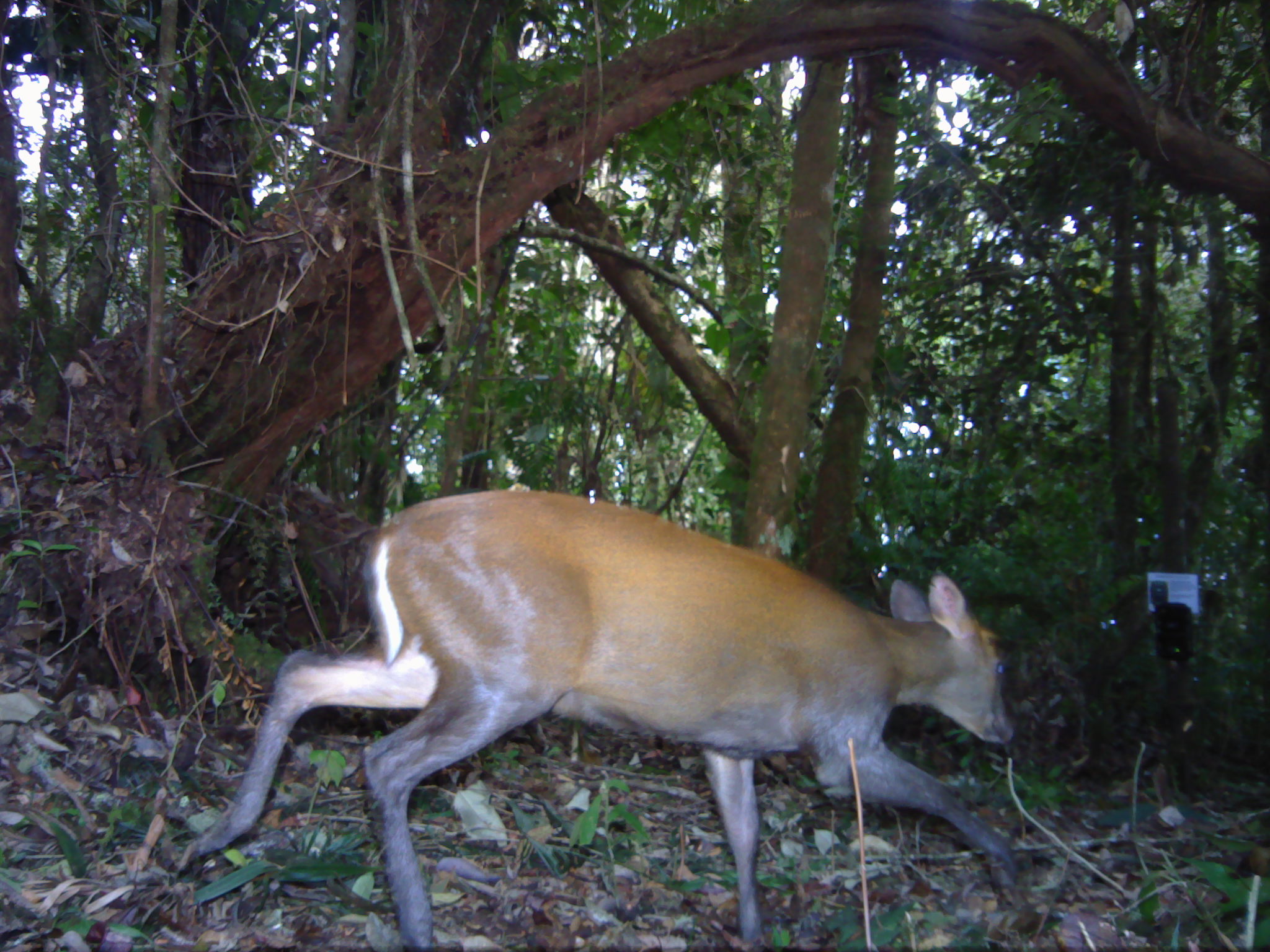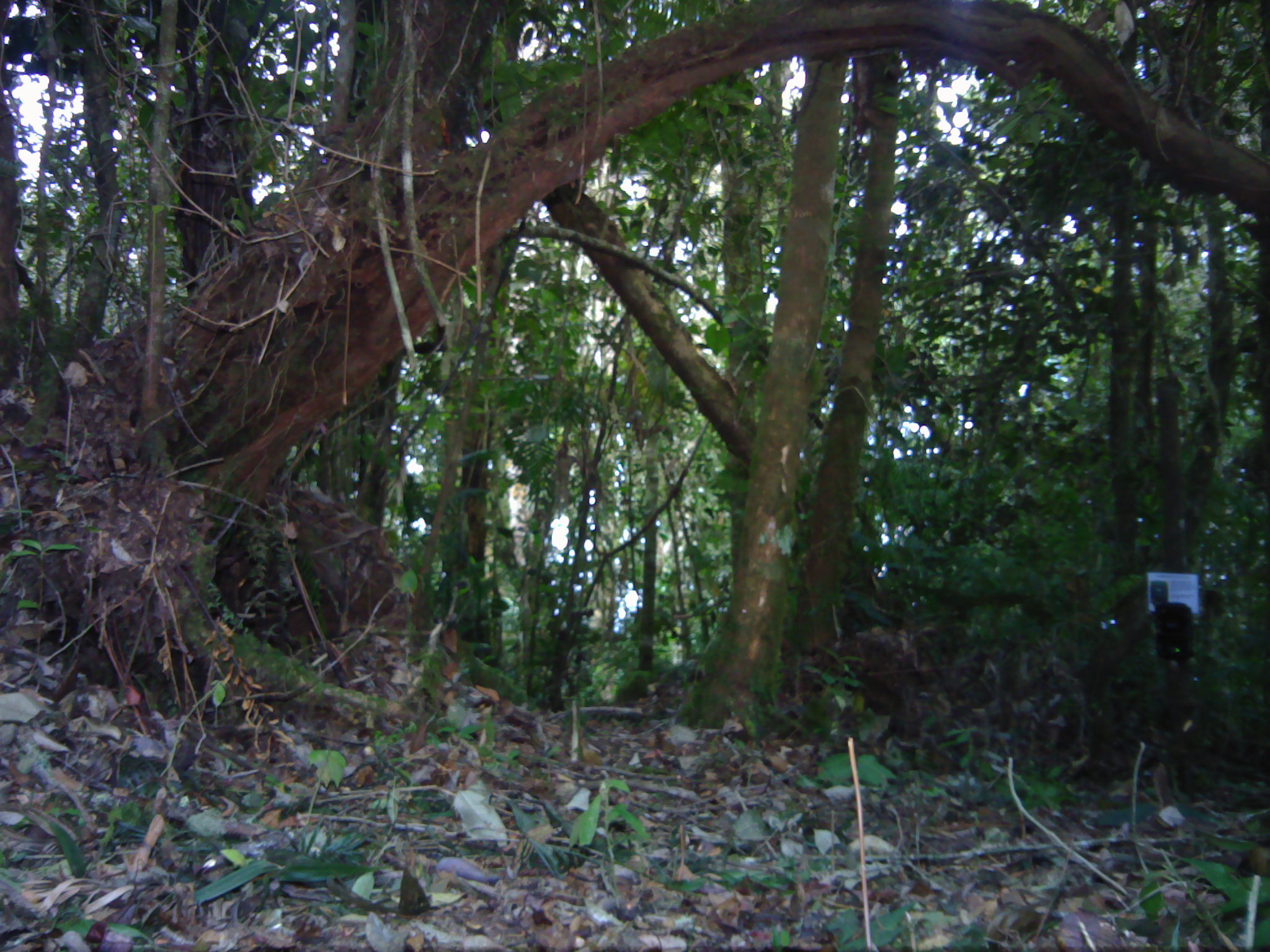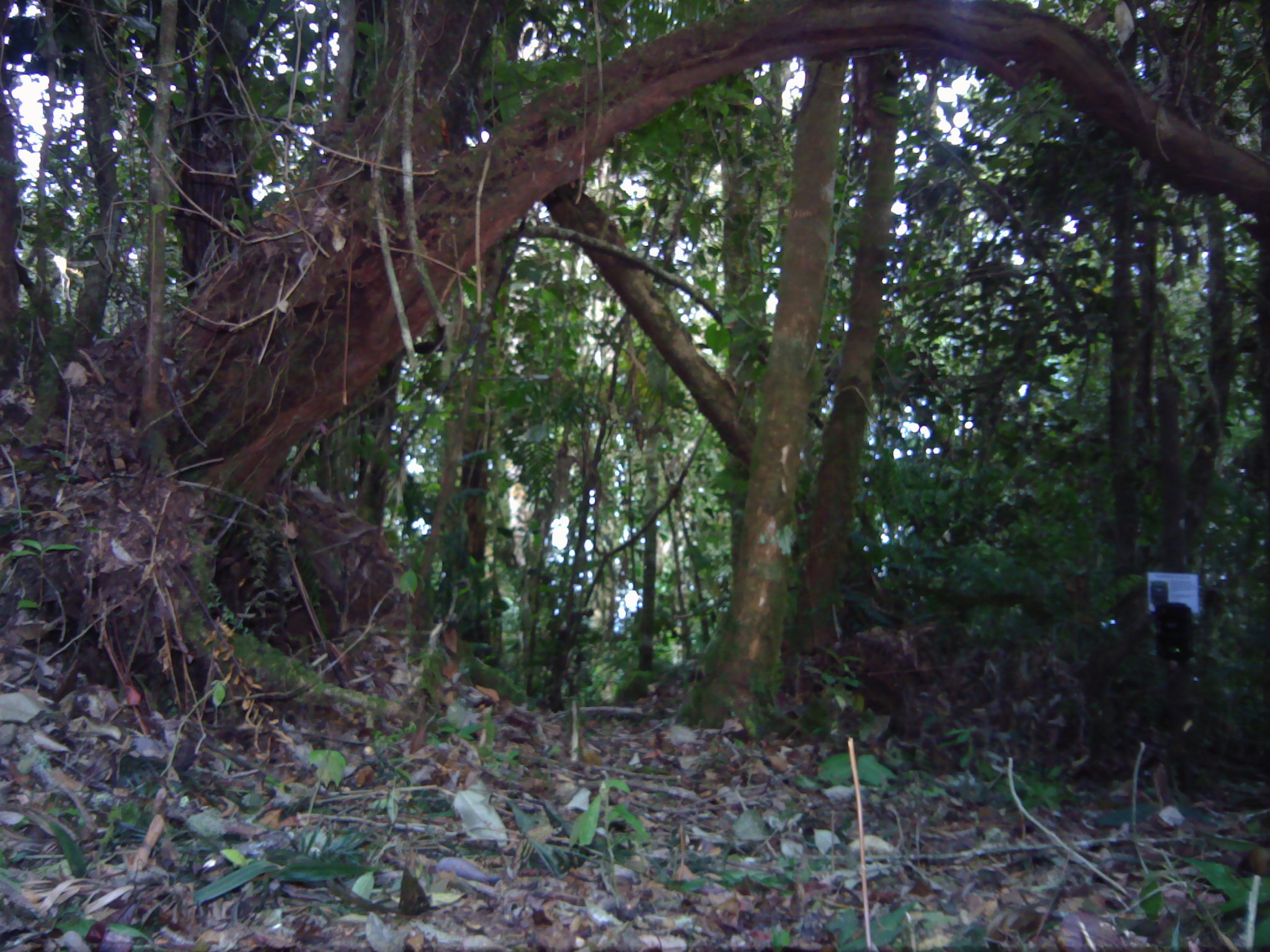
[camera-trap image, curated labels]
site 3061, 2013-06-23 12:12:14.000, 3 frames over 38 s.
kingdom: Animalia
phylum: Chordata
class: Mammalia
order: Artiodactyla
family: Cervidae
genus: Muntiacus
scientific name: Muntiacus muntjak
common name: southern red muntjac